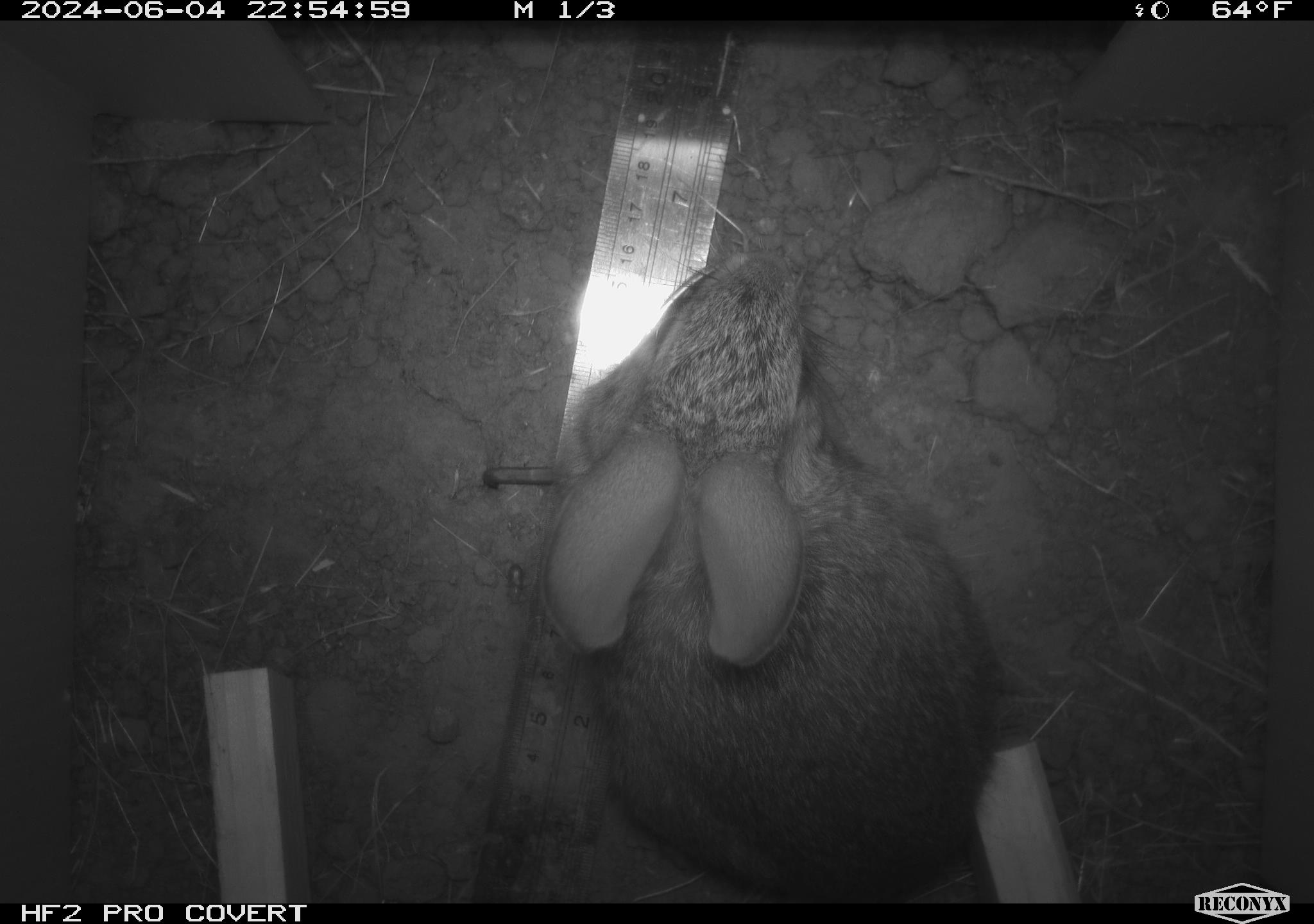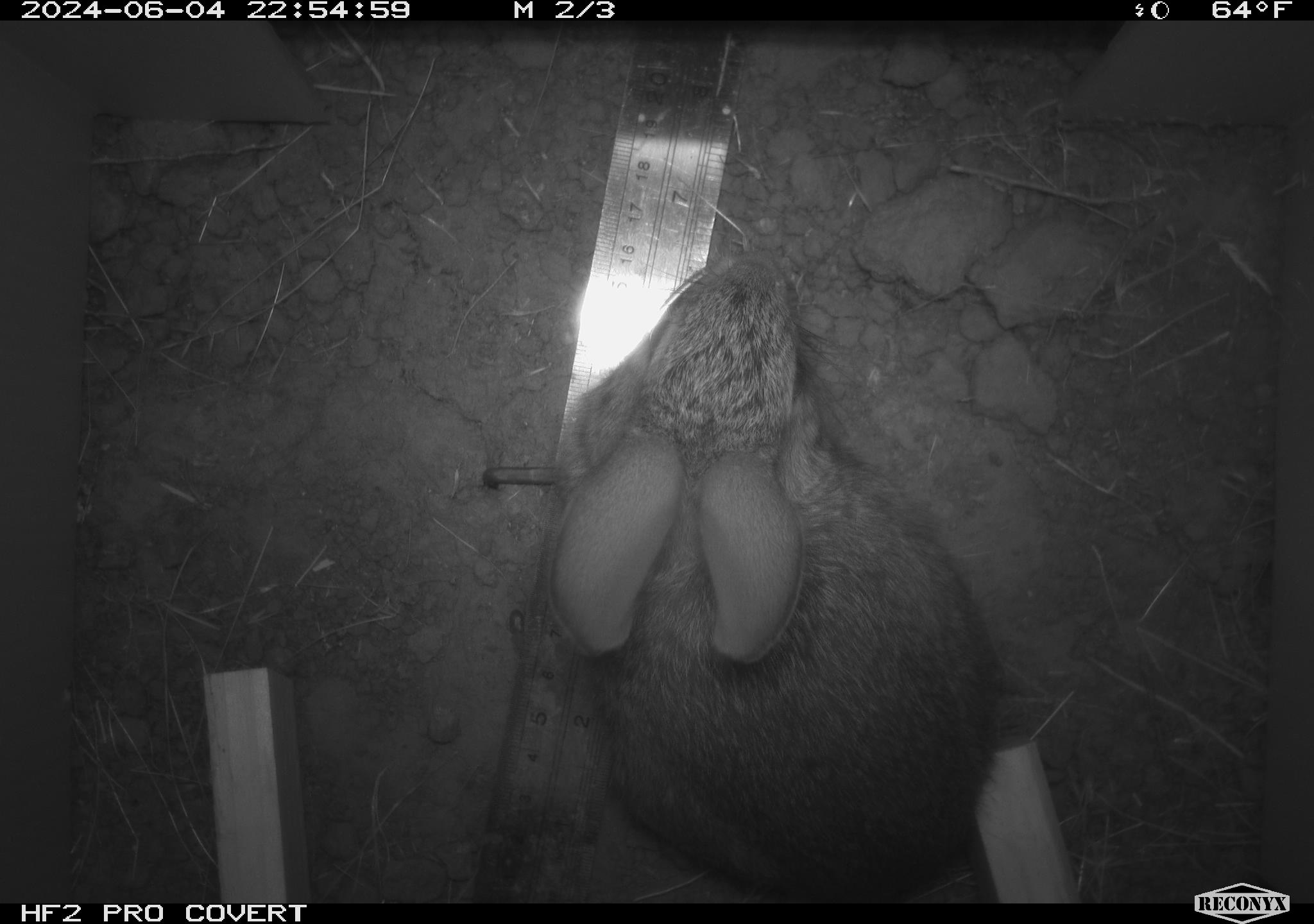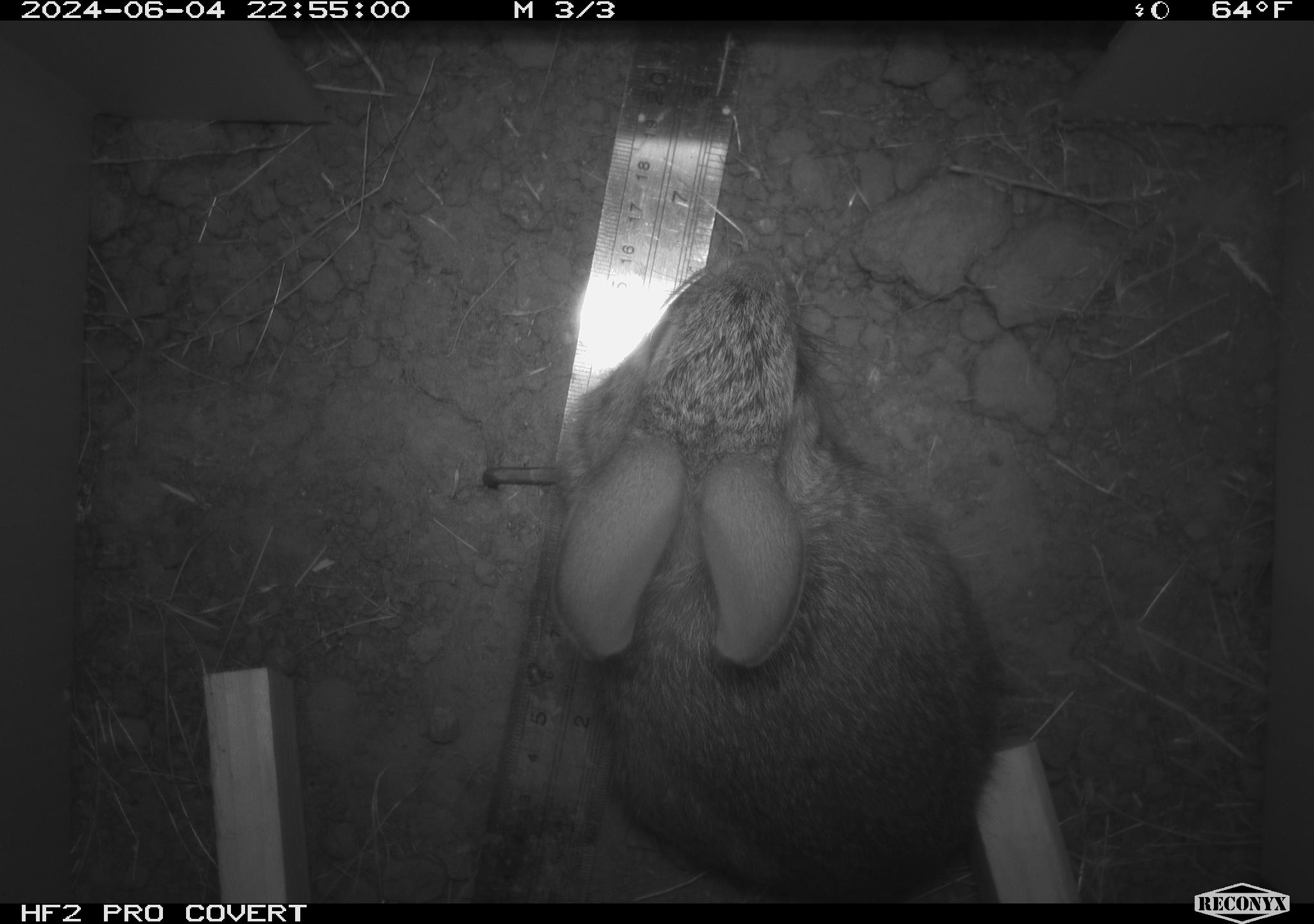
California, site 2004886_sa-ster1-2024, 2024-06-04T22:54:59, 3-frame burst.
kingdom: Animalia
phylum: Chordata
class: Mammalia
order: Lagomorpha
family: Leporidae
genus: Sylvilagus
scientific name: Sylvilagus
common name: cottontail rabbits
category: sylvilagus species